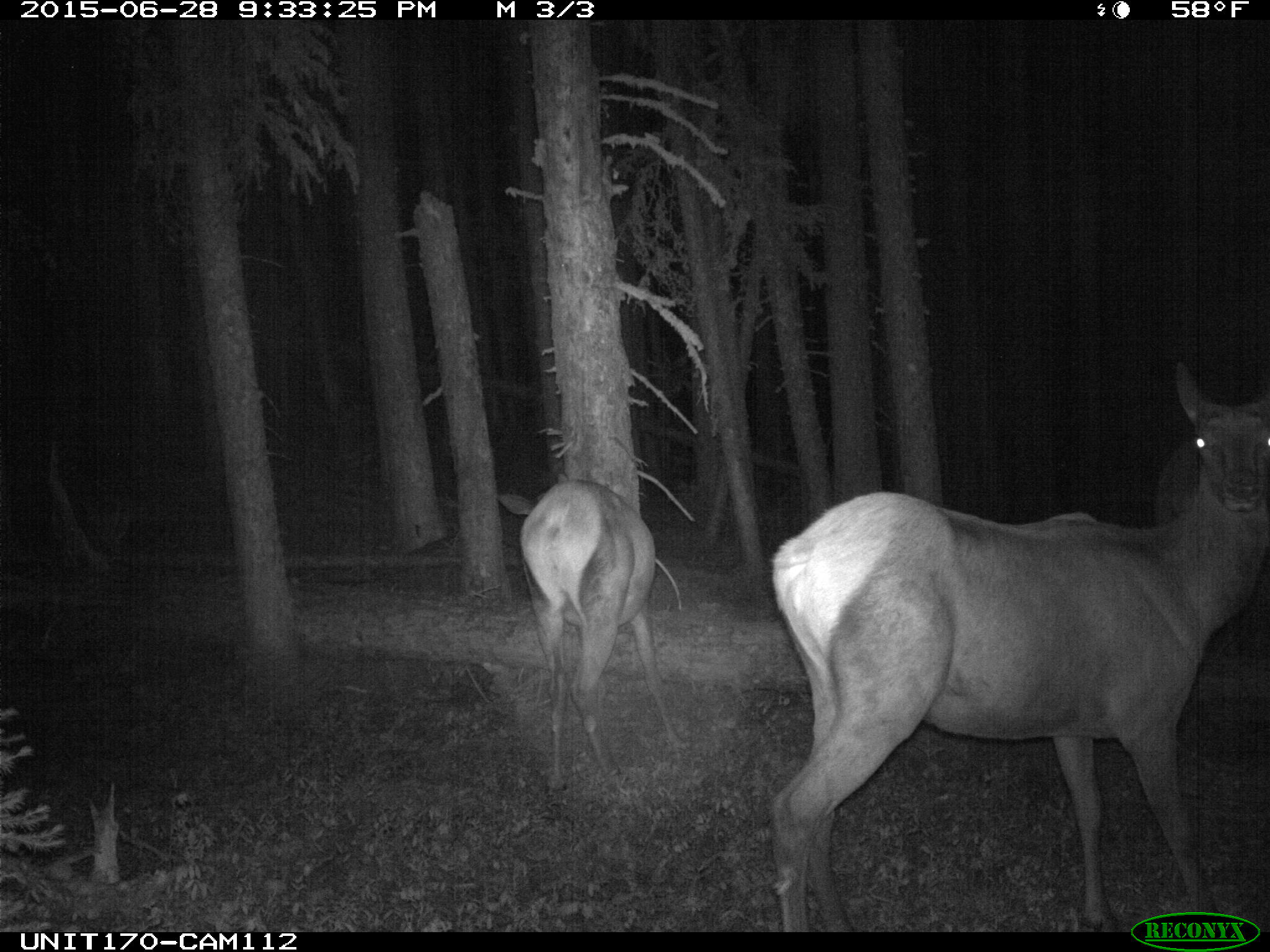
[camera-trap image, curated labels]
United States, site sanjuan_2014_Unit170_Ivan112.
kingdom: Animalia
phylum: Chordata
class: Mammalia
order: Artiodactyla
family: Cervidae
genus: Cervus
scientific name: Cervus elaphus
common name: red deer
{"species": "Cervus elaphus (red deer)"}